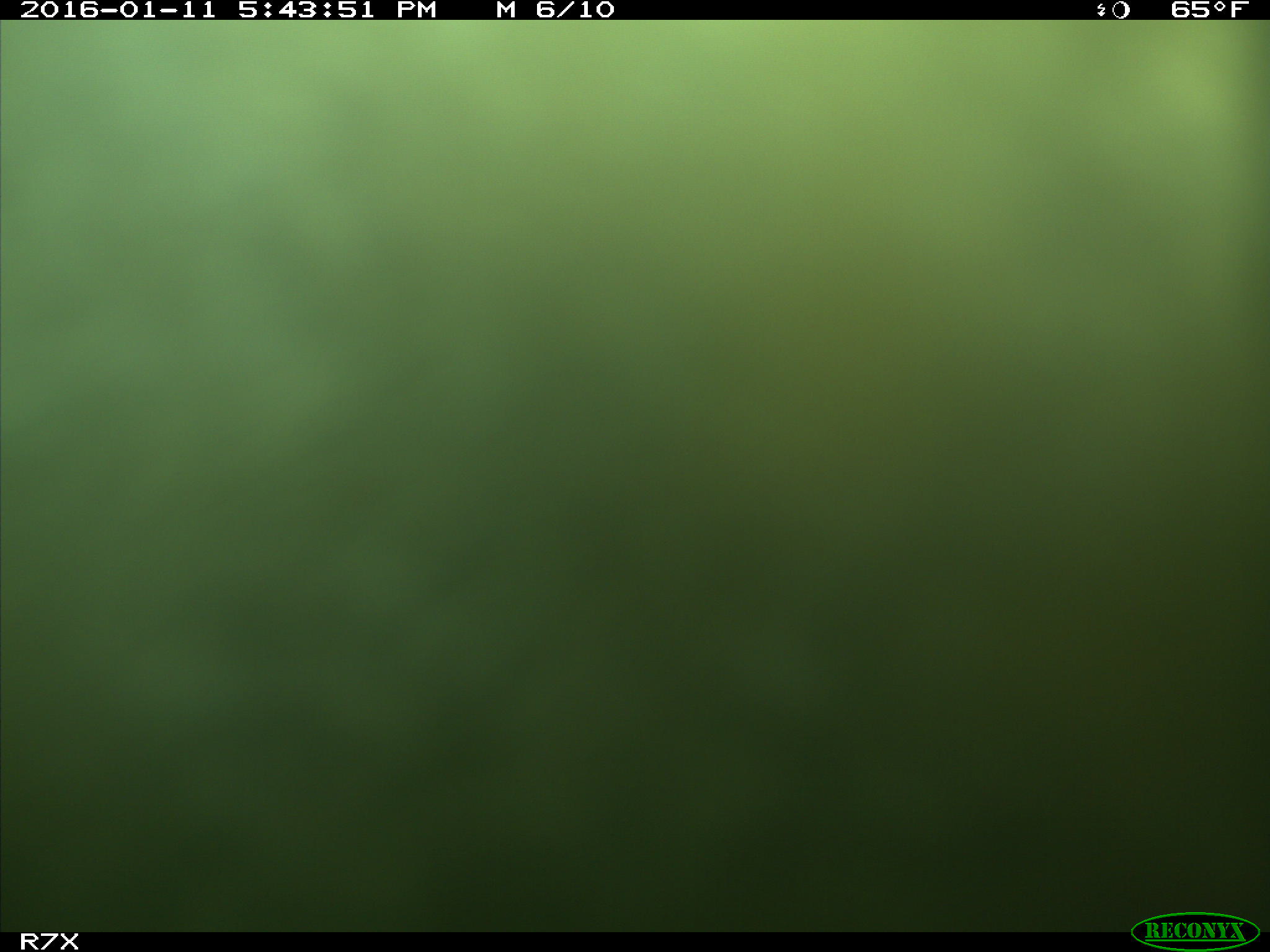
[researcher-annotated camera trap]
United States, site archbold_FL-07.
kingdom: Animalia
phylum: Chordata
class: Mammalia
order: Artiodactyla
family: Bovidae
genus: Bos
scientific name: Bos taurus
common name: domestic cow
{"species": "Bos taurus (domestic cow)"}